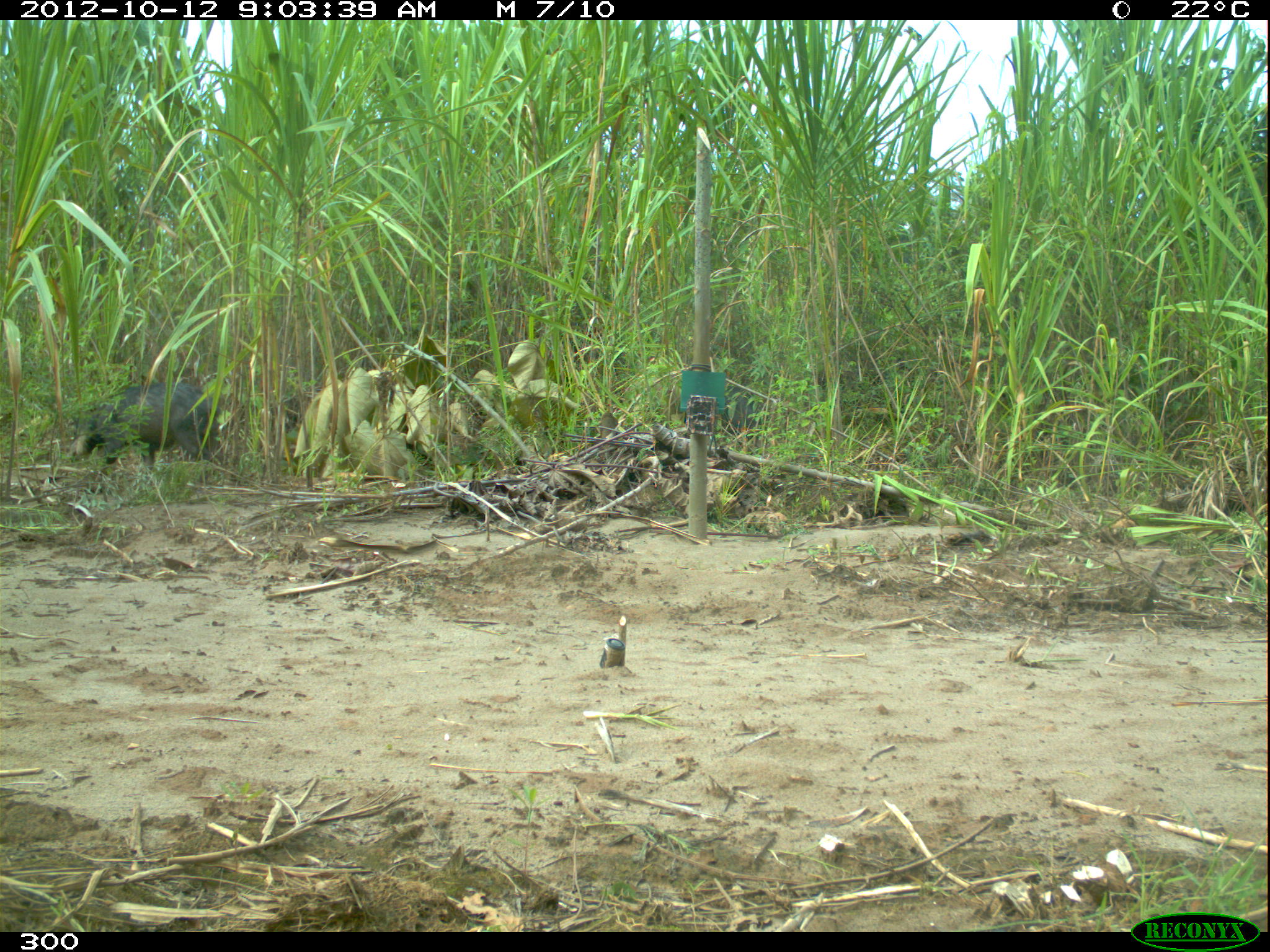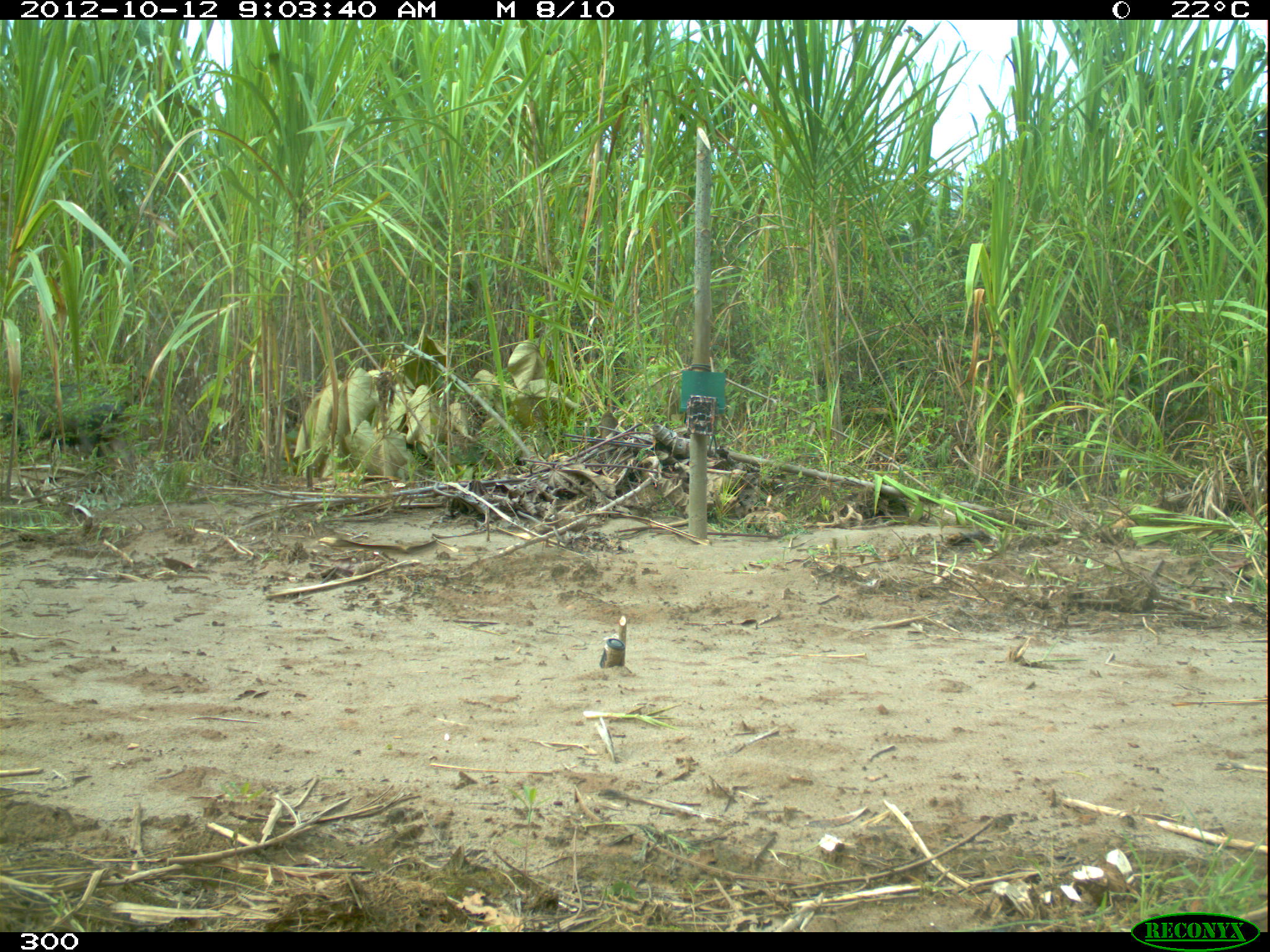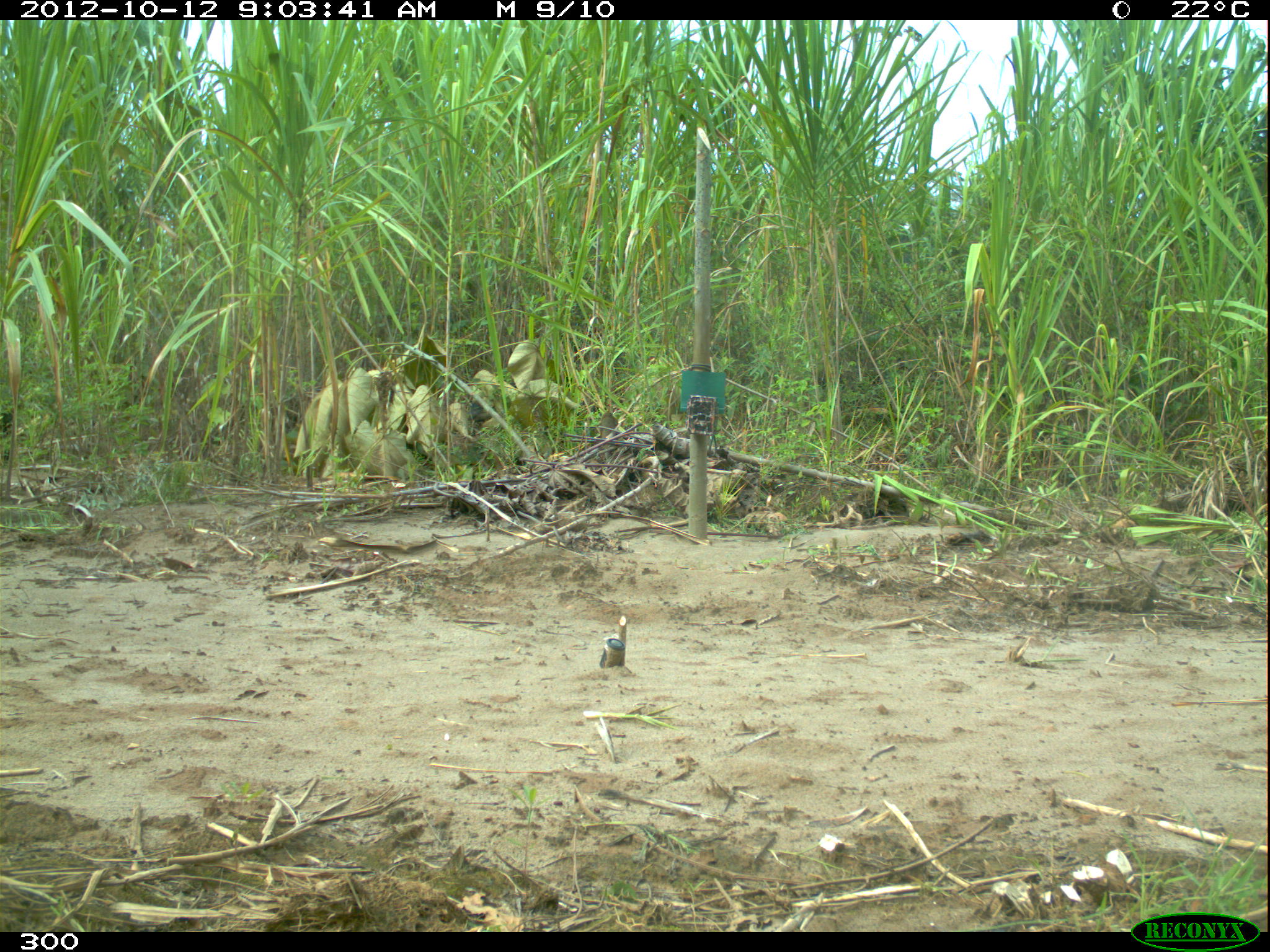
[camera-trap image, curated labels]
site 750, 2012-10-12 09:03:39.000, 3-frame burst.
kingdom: Animalia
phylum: Chordata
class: Mammalia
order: Artiodactyla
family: Tayassuidae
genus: Tayassu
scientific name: Tayassu pecari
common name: white-lipped peccary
Tayassu pecari (white-lipped peccary).